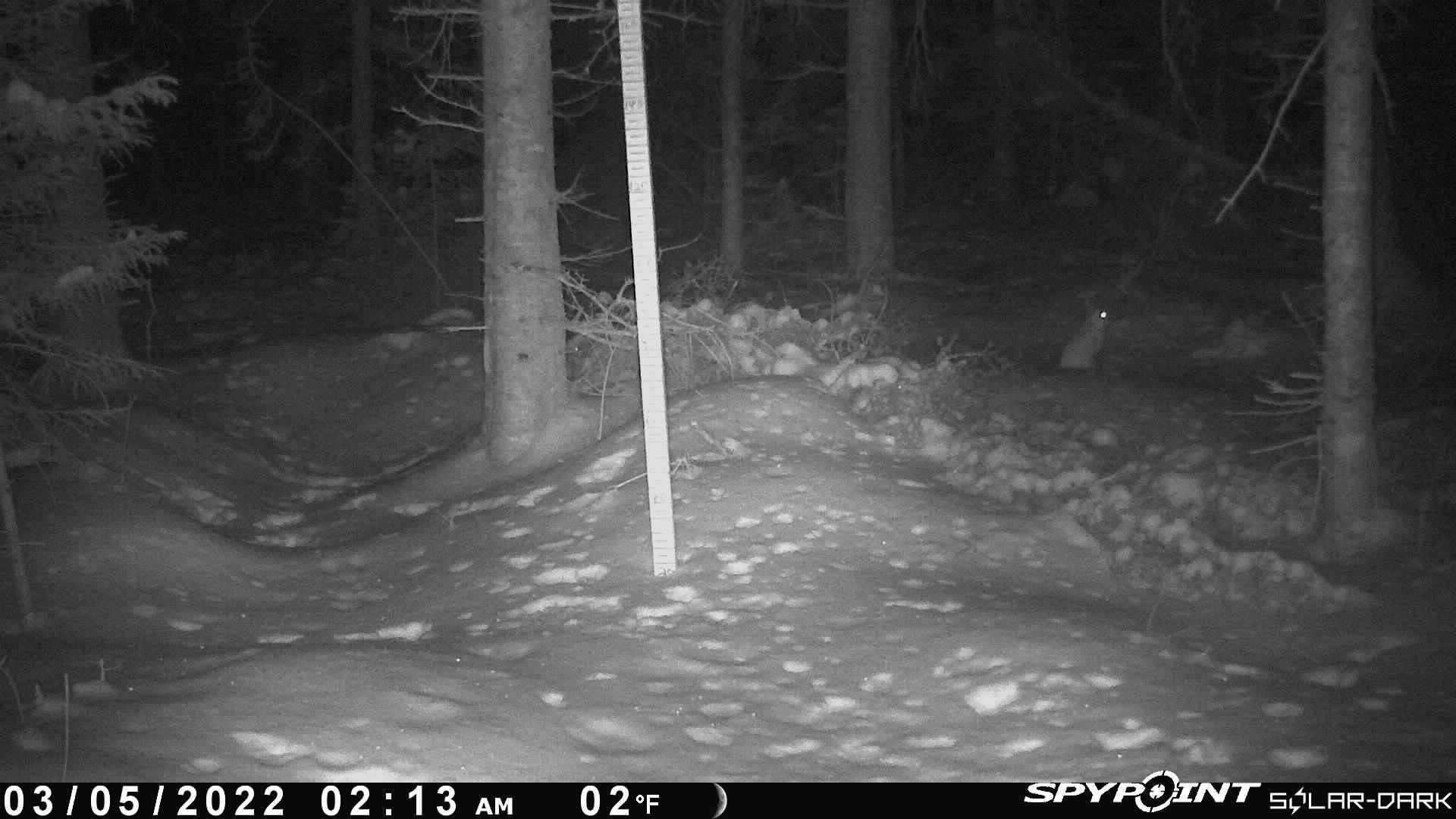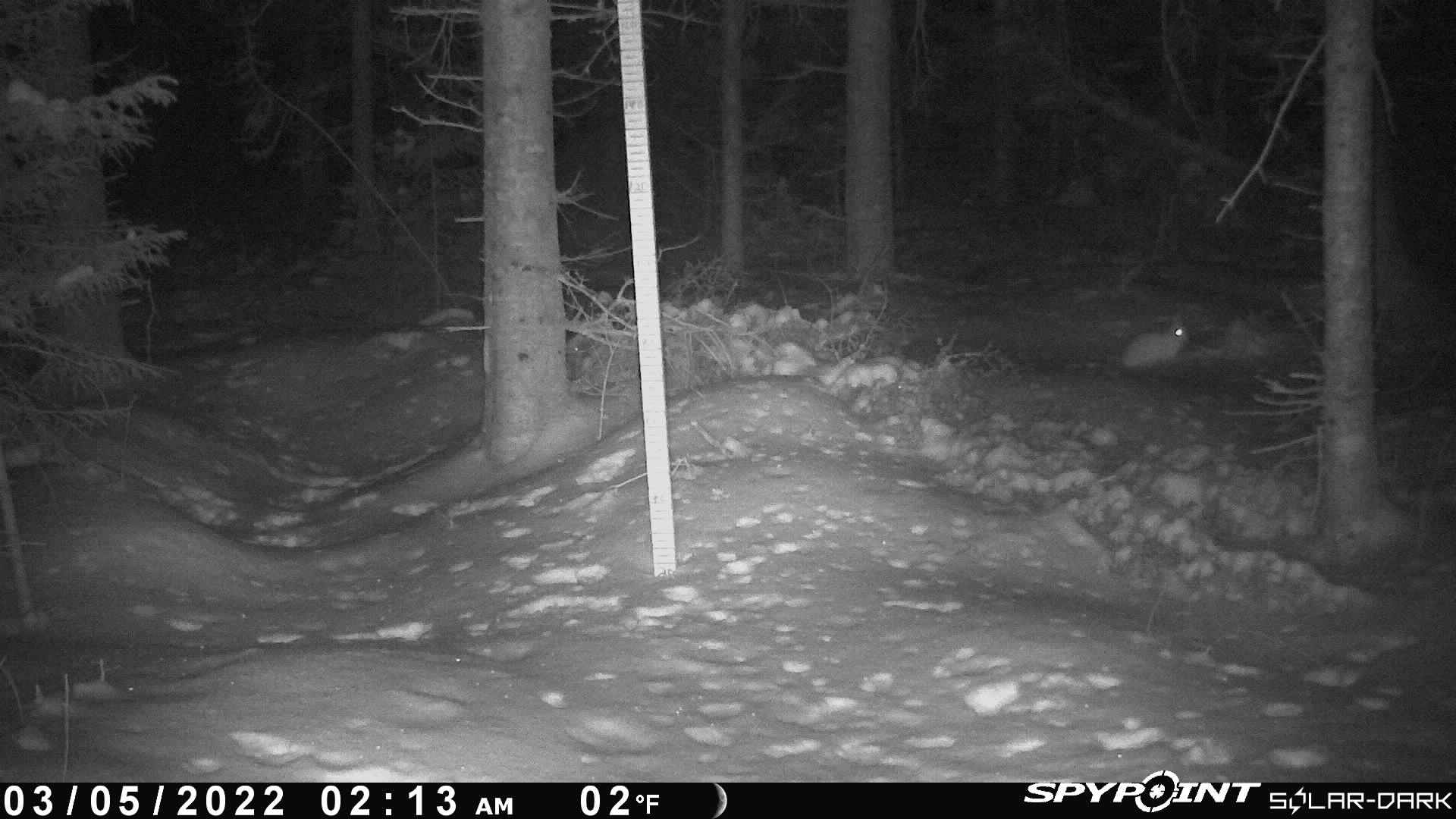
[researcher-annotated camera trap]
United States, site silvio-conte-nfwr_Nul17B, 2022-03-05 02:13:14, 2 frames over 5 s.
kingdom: Animalia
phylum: Chordata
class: Mammalia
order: Lagomorpha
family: Leporidae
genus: Lepus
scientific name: Lepus americanus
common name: snowshoe hare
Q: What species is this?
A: Snowshoe hare (Lepus americanus).